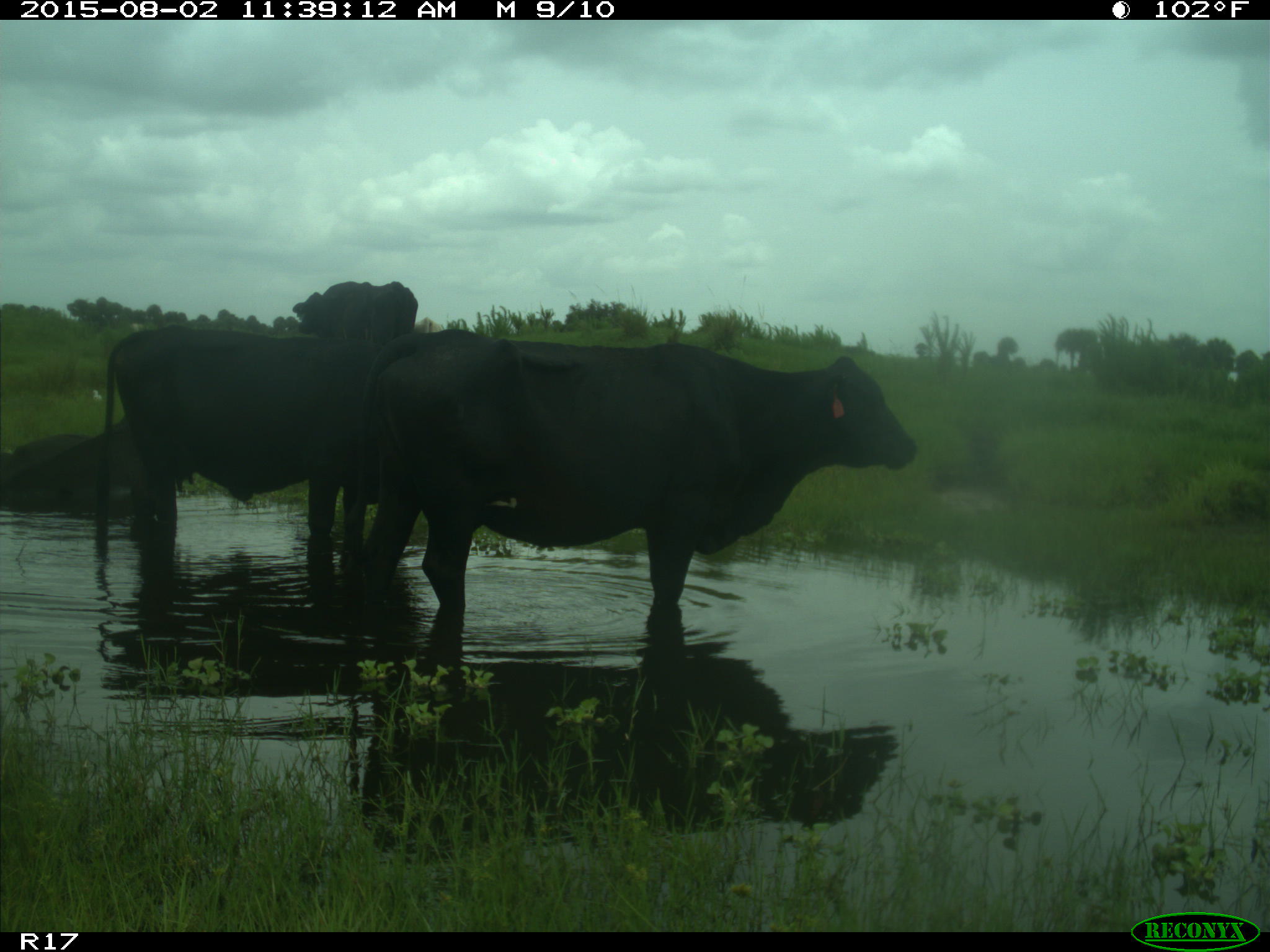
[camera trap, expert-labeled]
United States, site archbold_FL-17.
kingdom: Animalia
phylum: Chordata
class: Mammalia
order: Artiodactyla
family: Bovidae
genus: Bos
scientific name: Bos taurus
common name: domestic cow